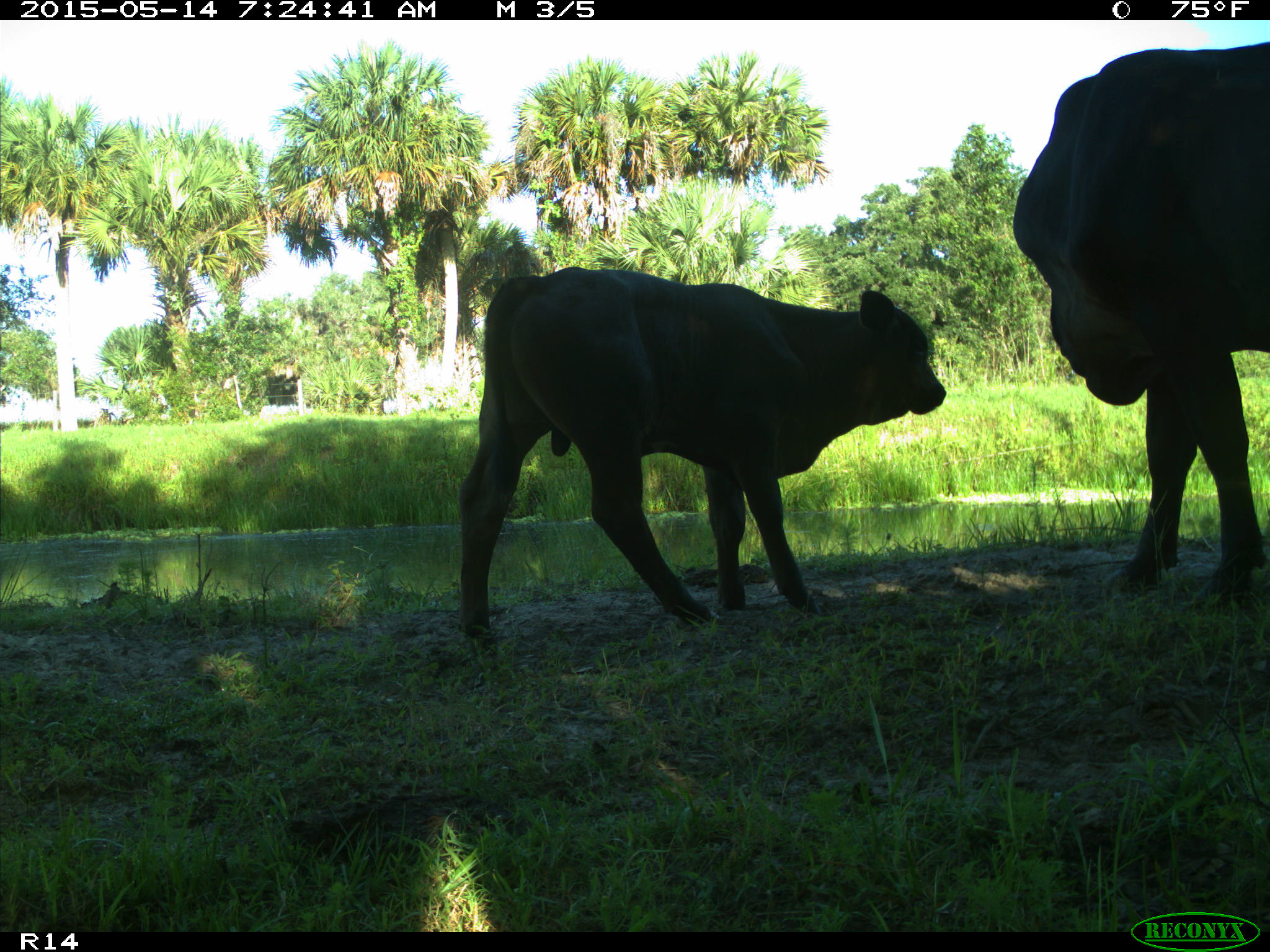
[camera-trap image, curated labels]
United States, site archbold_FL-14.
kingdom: Animalia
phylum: Chordata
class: Mammalia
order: Artiodactyla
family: Bovidae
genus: Bos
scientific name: Bos taurus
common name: domestic cow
Bos taurus (domestic cow).